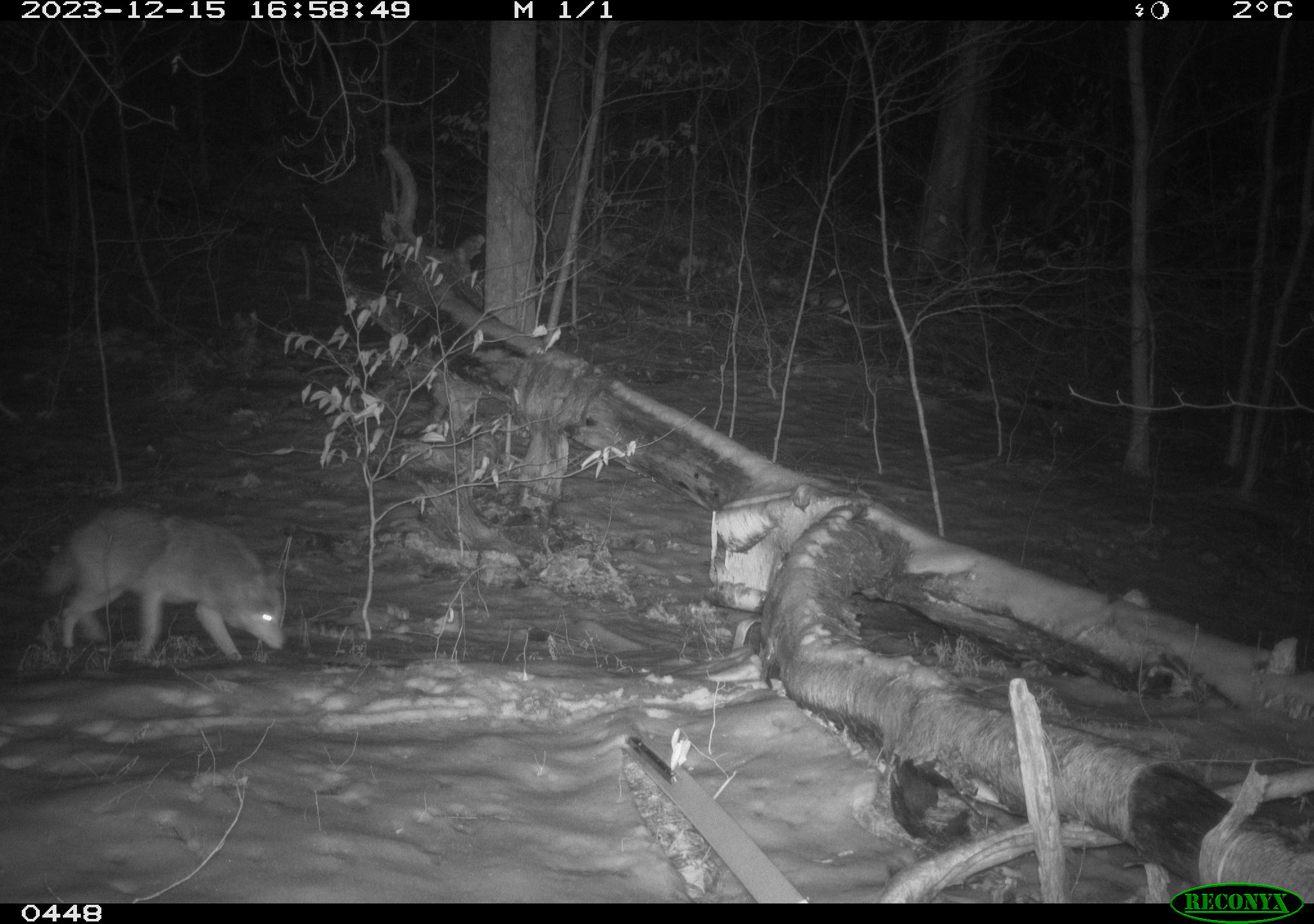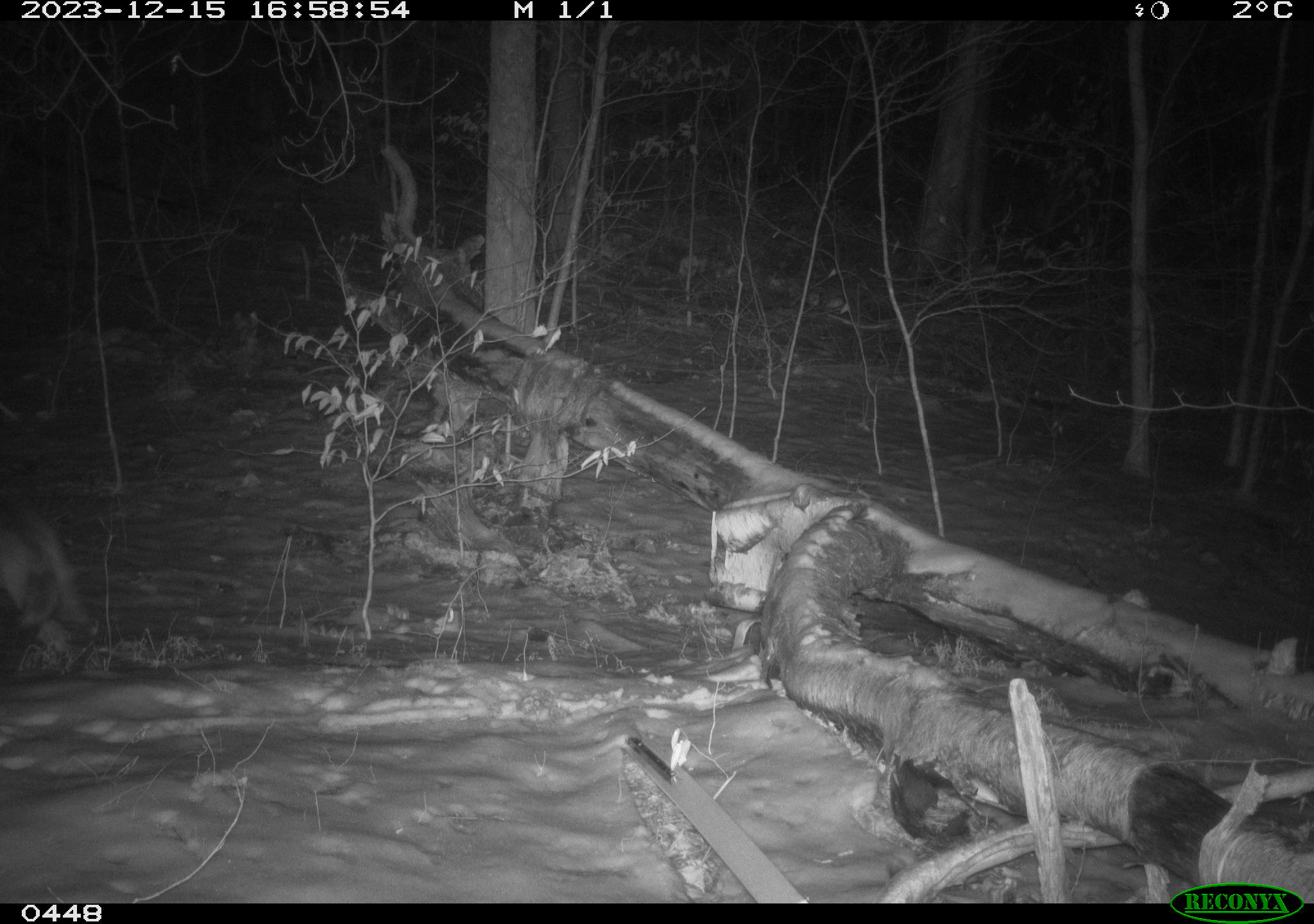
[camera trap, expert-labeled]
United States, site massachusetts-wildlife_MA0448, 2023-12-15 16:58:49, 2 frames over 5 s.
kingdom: Animalia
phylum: Chordata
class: Mammalia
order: Carnivora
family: Canidae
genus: Canis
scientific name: Canis latrans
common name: coyote